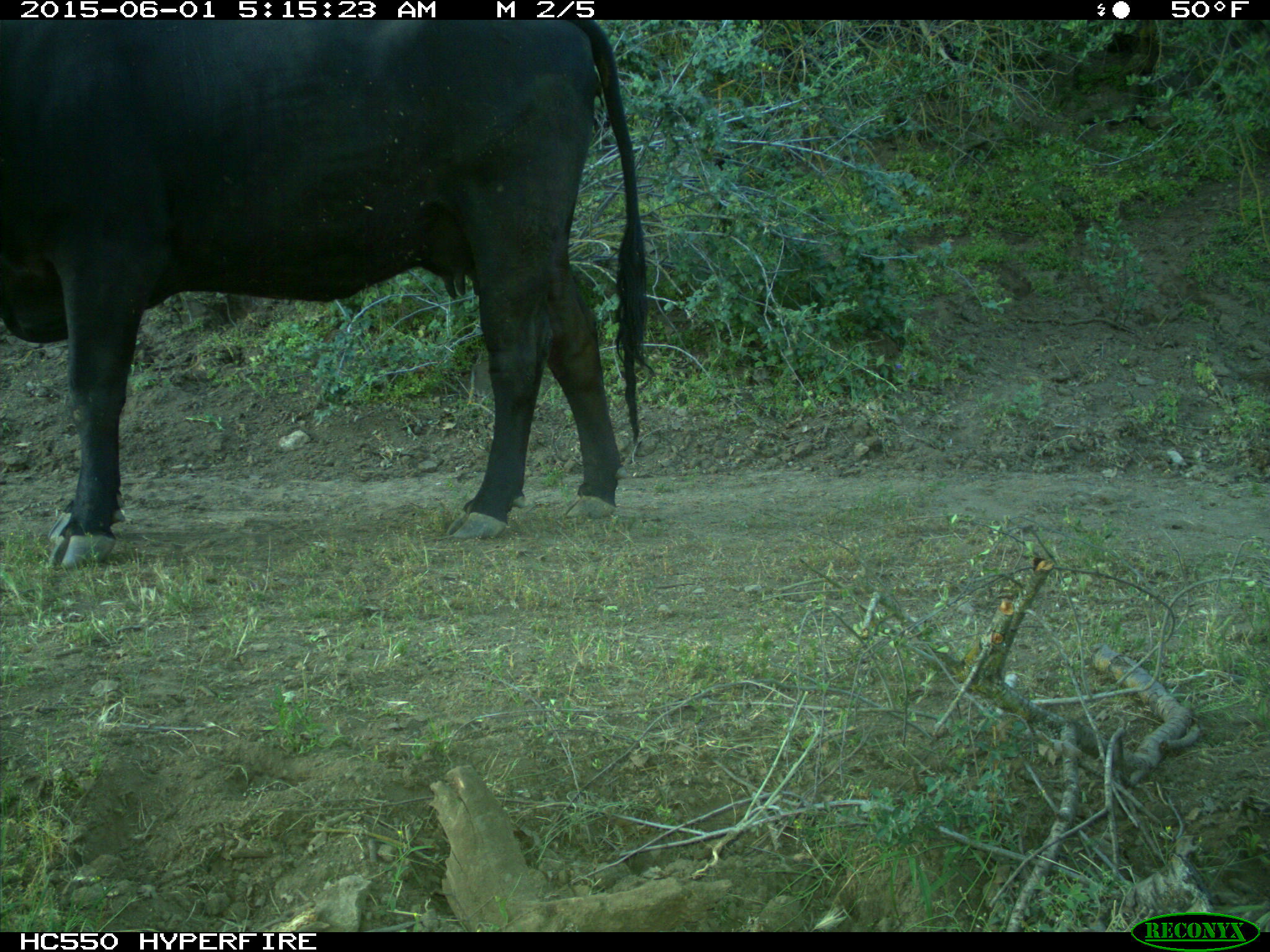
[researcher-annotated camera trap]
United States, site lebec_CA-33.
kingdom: Animalia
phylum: Chordata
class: Mammalia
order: Artiodactyla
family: Bovidae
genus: Bos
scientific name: Bos taurus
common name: domestic cow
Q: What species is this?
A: Bos taurus (domestic cow).